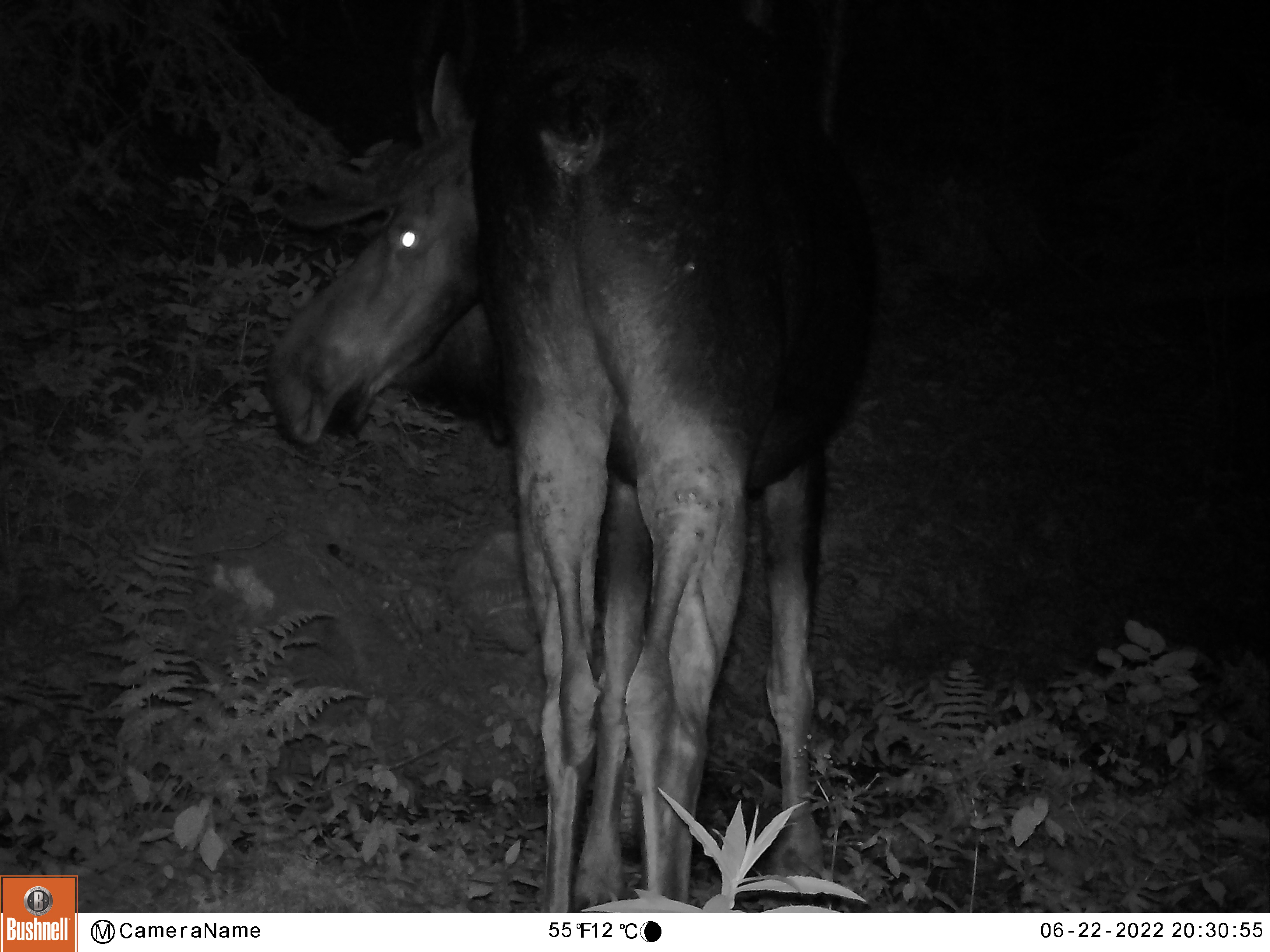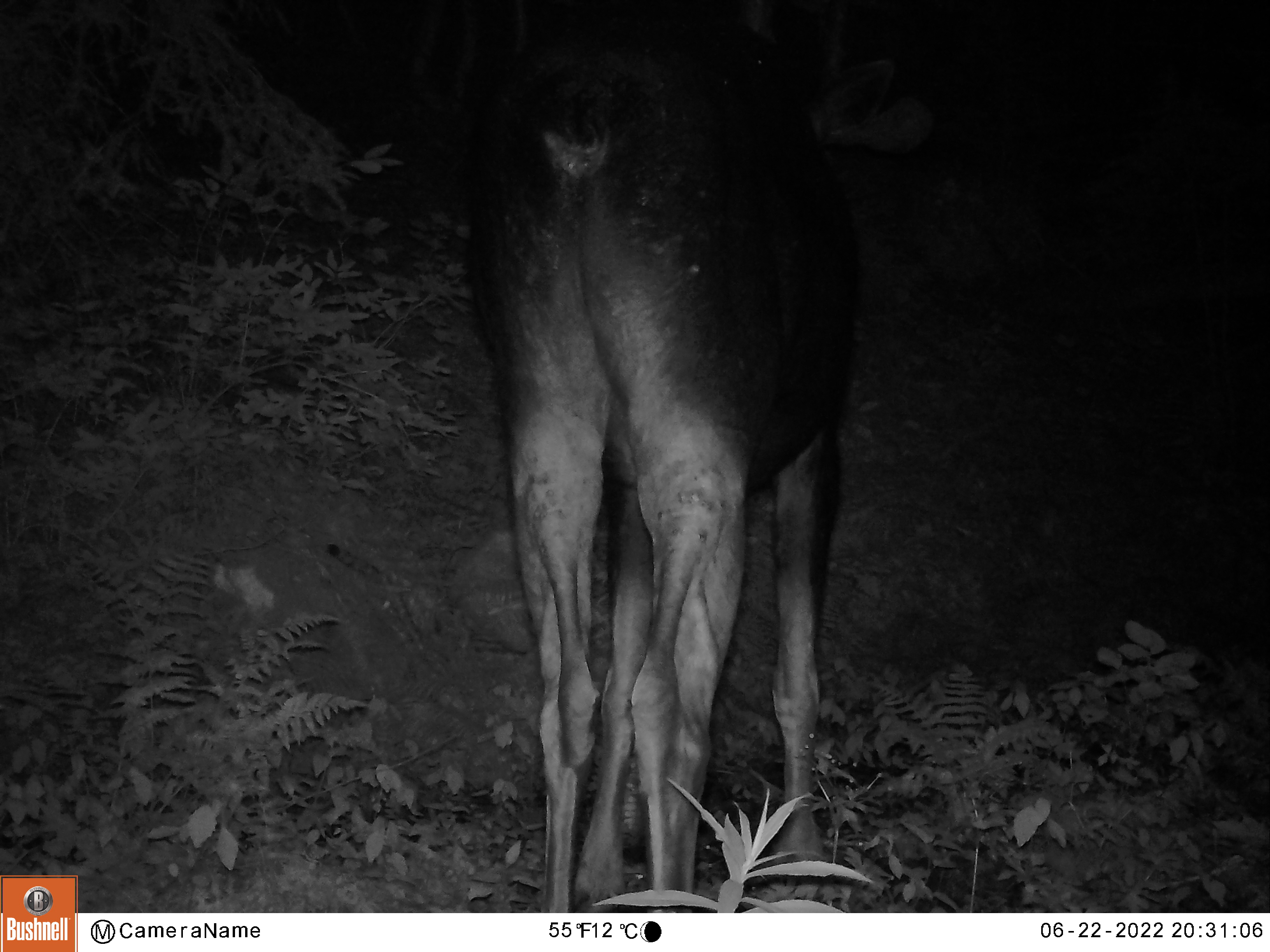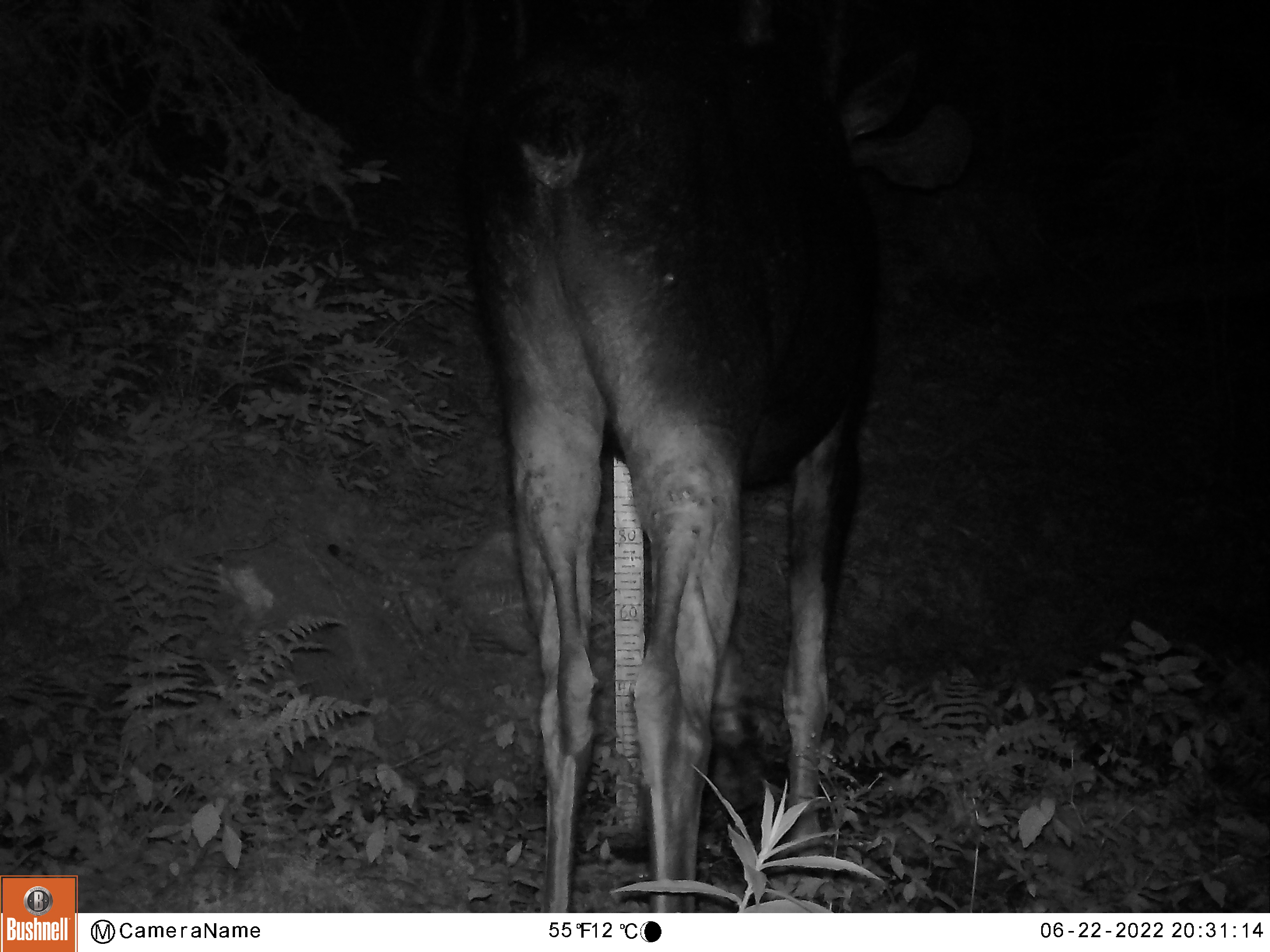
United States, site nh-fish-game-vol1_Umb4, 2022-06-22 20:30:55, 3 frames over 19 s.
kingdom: Animalia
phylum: Chordata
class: Mammalia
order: Artiodactyla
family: Cervidae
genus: Alces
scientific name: Alces alces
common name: moose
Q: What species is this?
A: Moose (Alces alces).